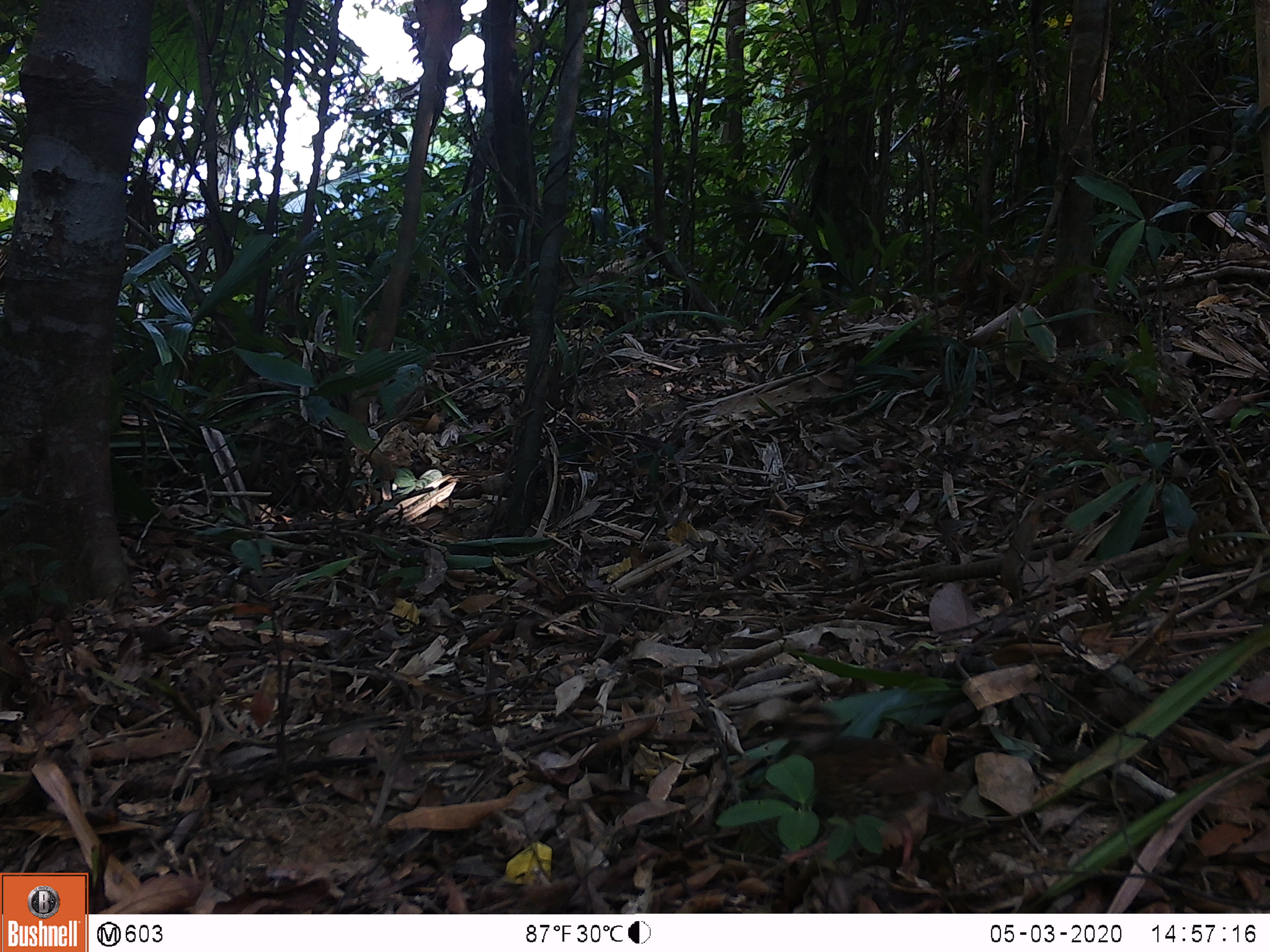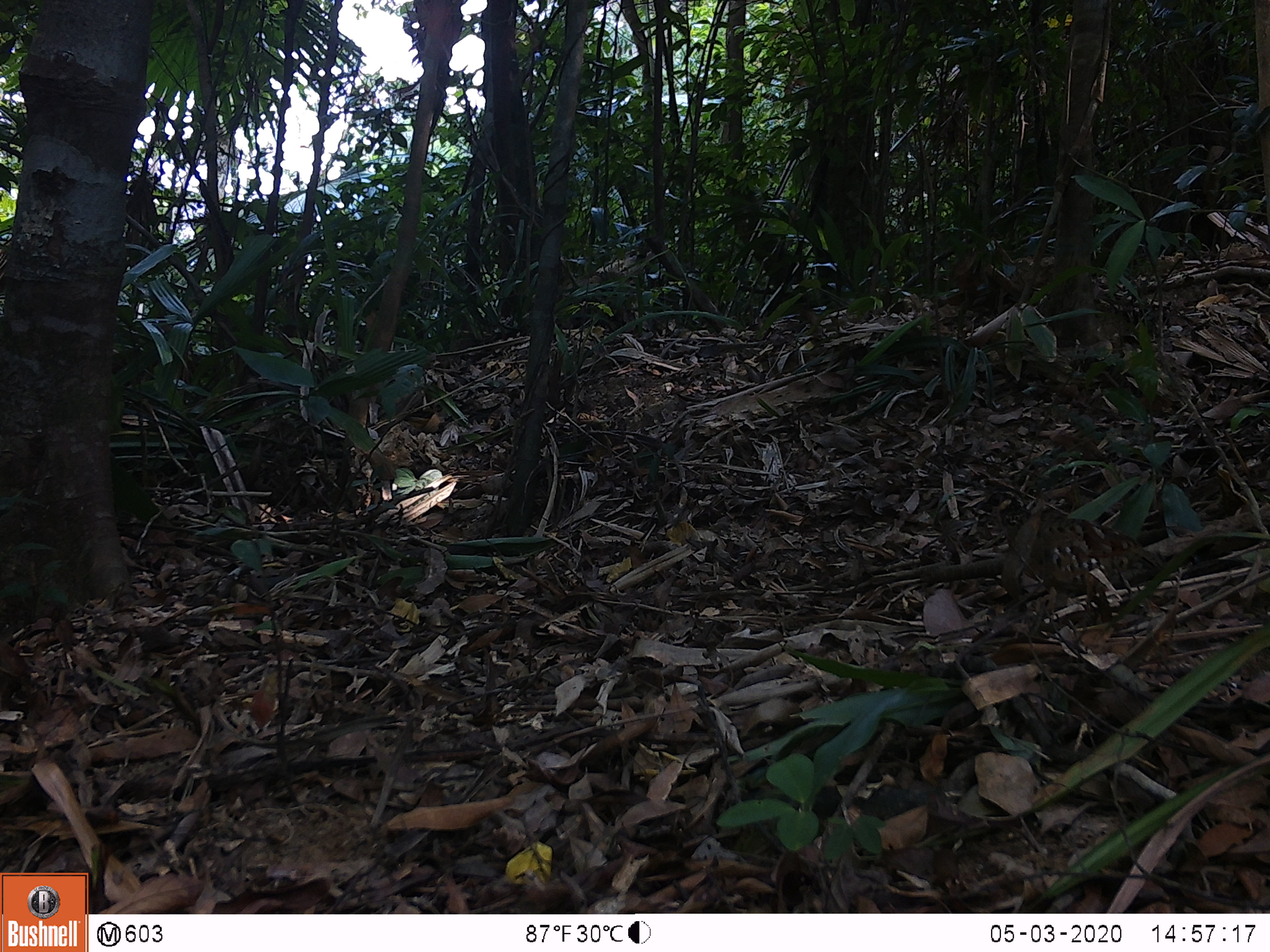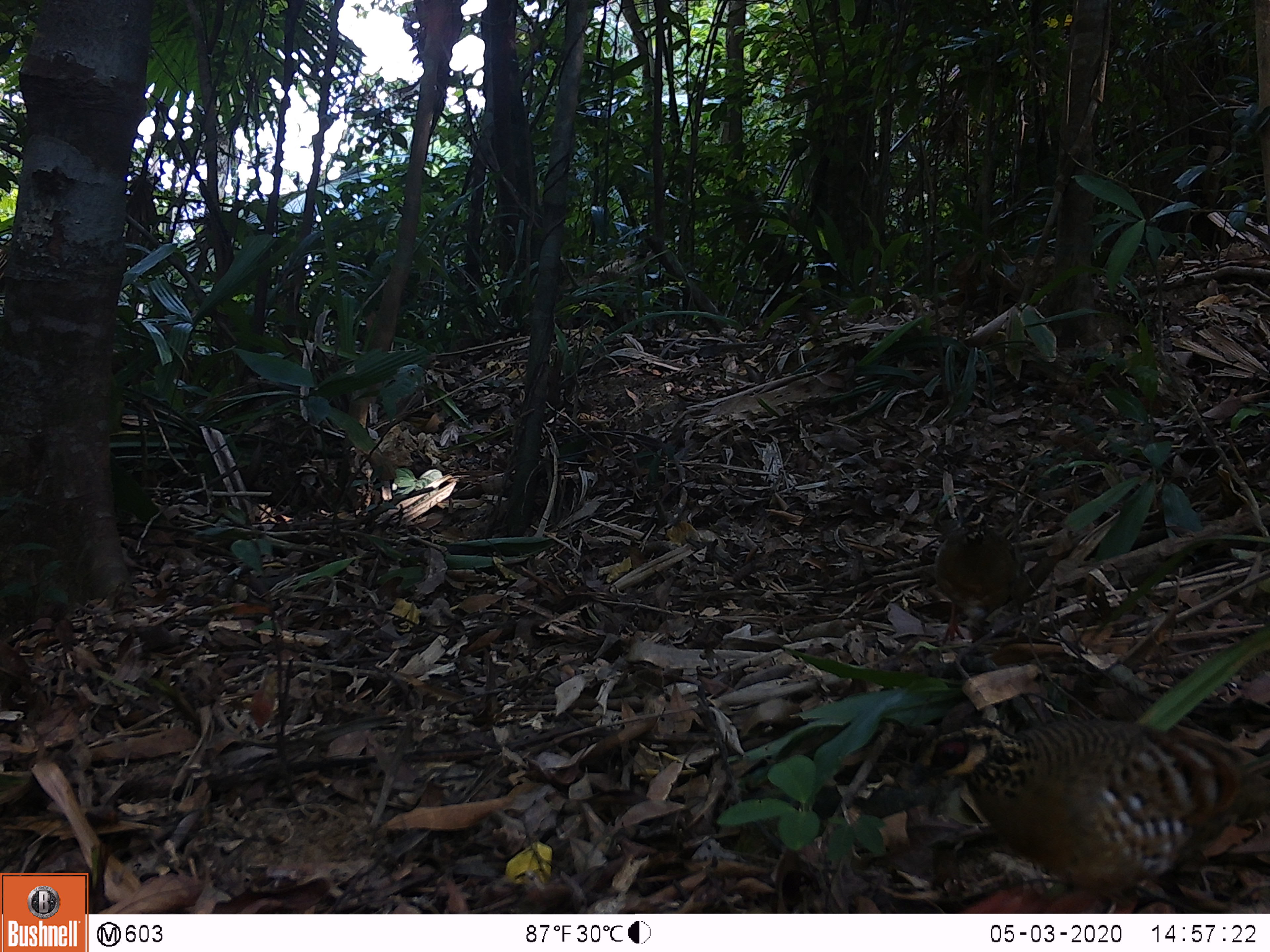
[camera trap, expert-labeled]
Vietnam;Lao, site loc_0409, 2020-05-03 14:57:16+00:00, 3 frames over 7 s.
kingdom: Animalia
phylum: Chordata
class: Aves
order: Galliformes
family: Phasianidae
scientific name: Phasianidae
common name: partridge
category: unidentified partridge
Unidentified partridge (partridge) (Phasianidae). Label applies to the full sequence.